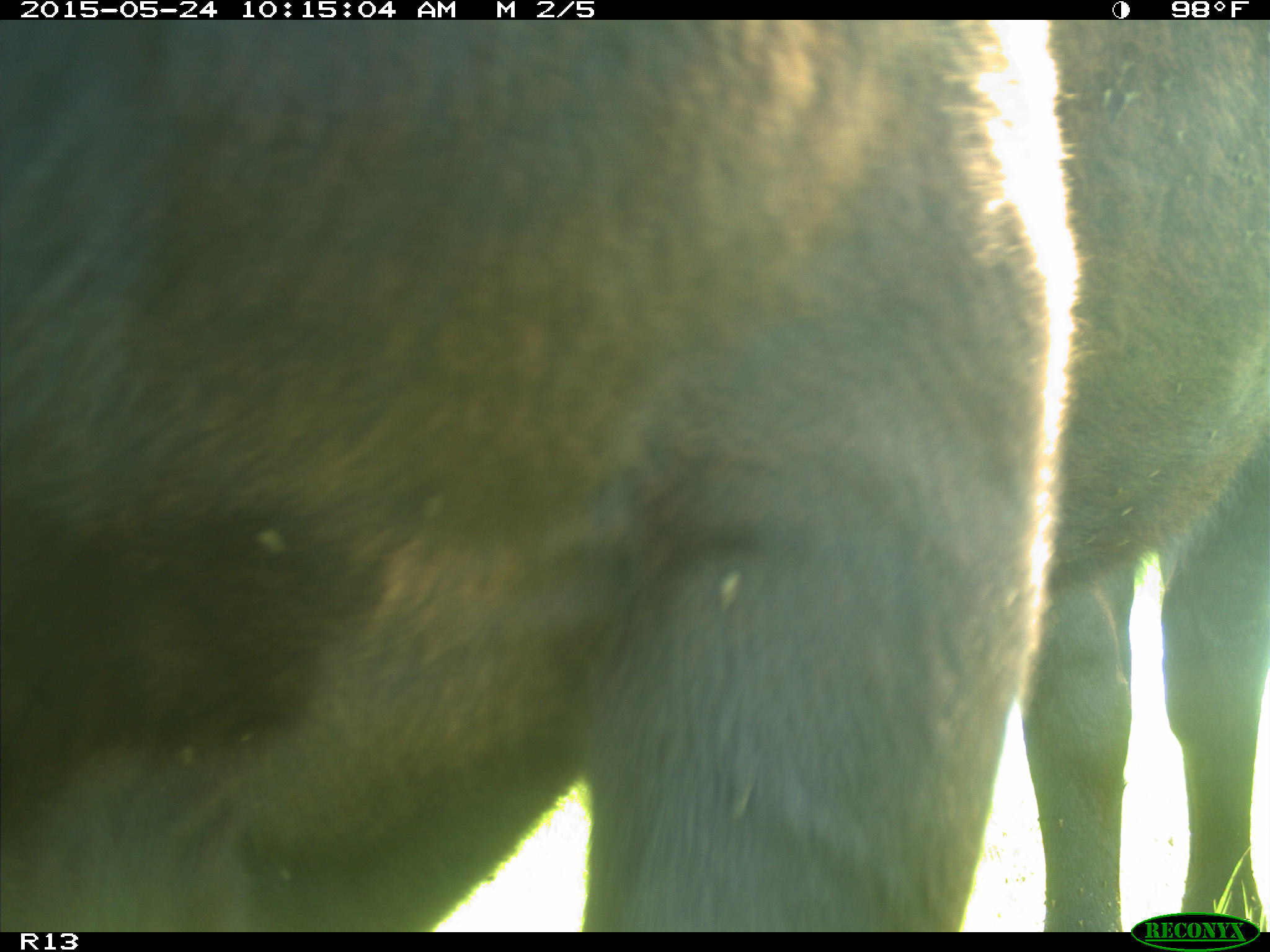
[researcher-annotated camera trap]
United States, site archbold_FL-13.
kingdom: Animalia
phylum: Chordata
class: Mammalia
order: Artiodactyla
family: Bovidae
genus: Bos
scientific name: Bos taurus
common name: domestic cow